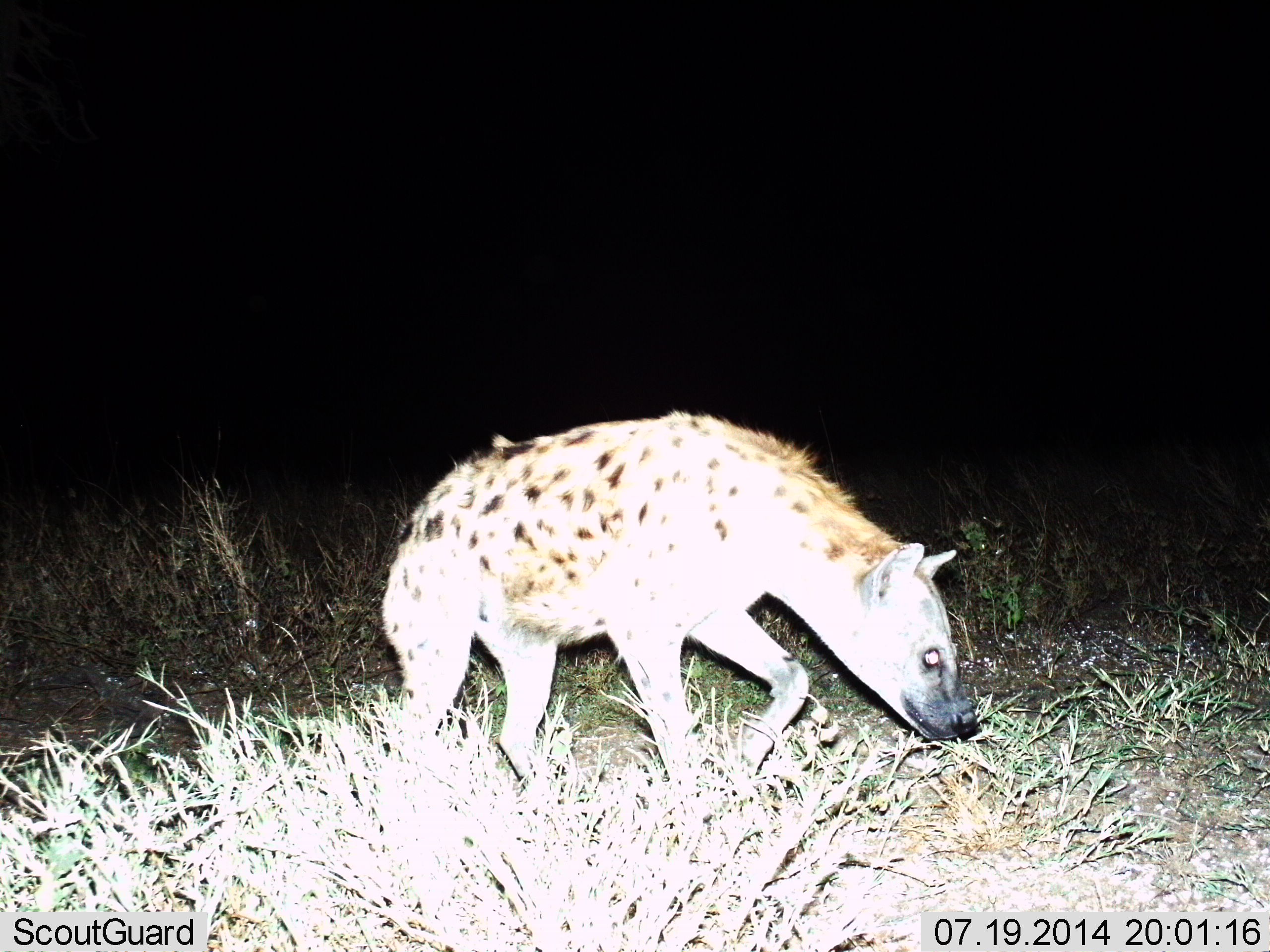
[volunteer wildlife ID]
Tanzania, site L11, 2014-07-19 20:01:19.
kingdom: Animalia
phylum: Chordata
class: Mammalia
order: Carnivora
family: Hyaenidae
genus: Crocuta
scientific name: Crocuta crocuta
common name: spotted hyena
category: hyenaspotted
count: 1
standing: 0%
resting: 0%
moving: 100%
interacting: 0%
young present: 0%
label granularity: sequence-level